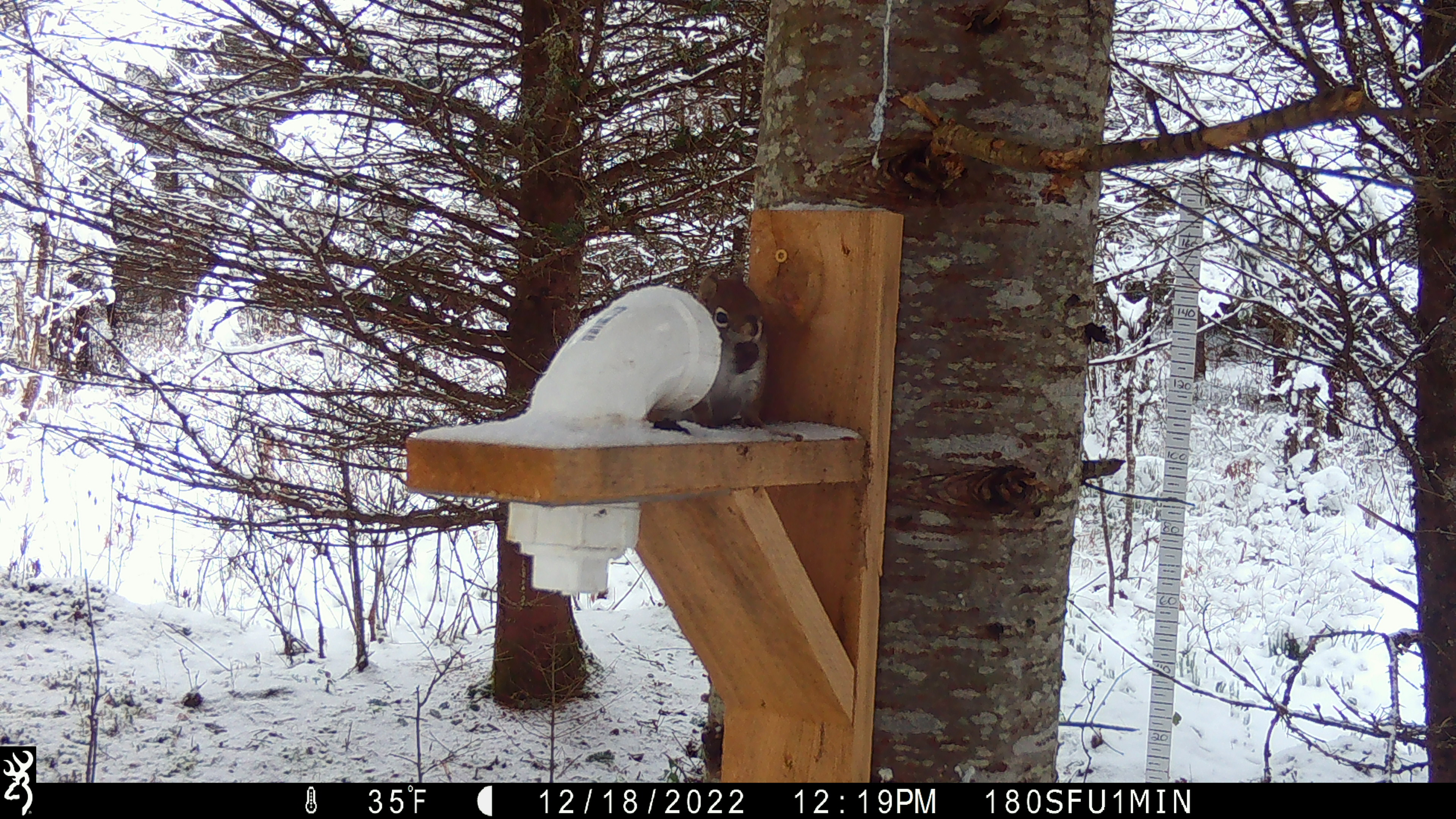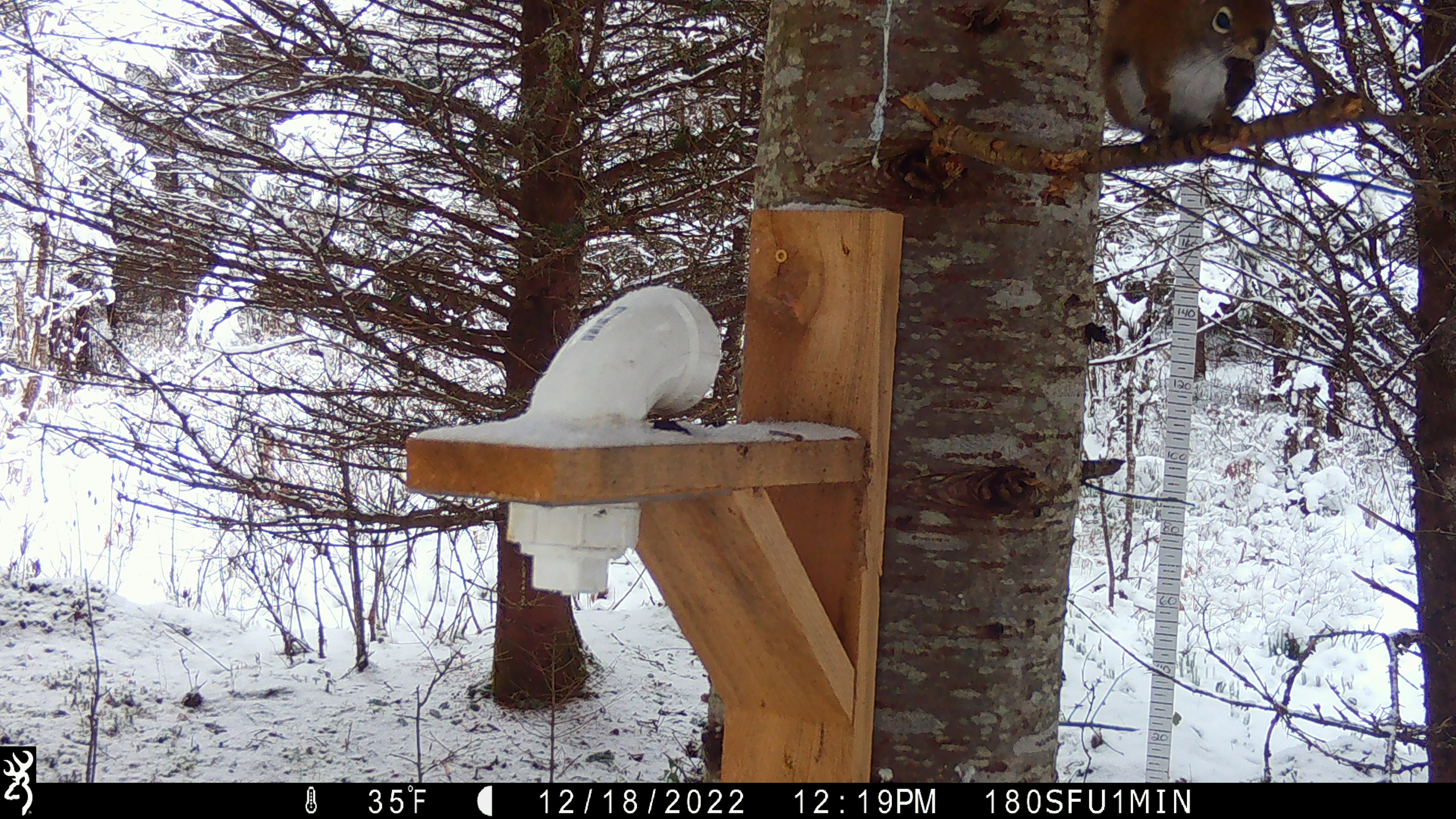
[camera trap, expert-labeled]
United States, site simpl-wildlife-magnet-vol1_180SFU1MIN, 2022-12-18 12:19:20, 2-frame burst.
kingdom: Animalia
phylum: Chordata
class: Mammalia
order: Rodentia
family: Sciuridae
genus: Tamiasciurus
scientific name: Tamiasciurus hudsonicus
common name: red squirrel